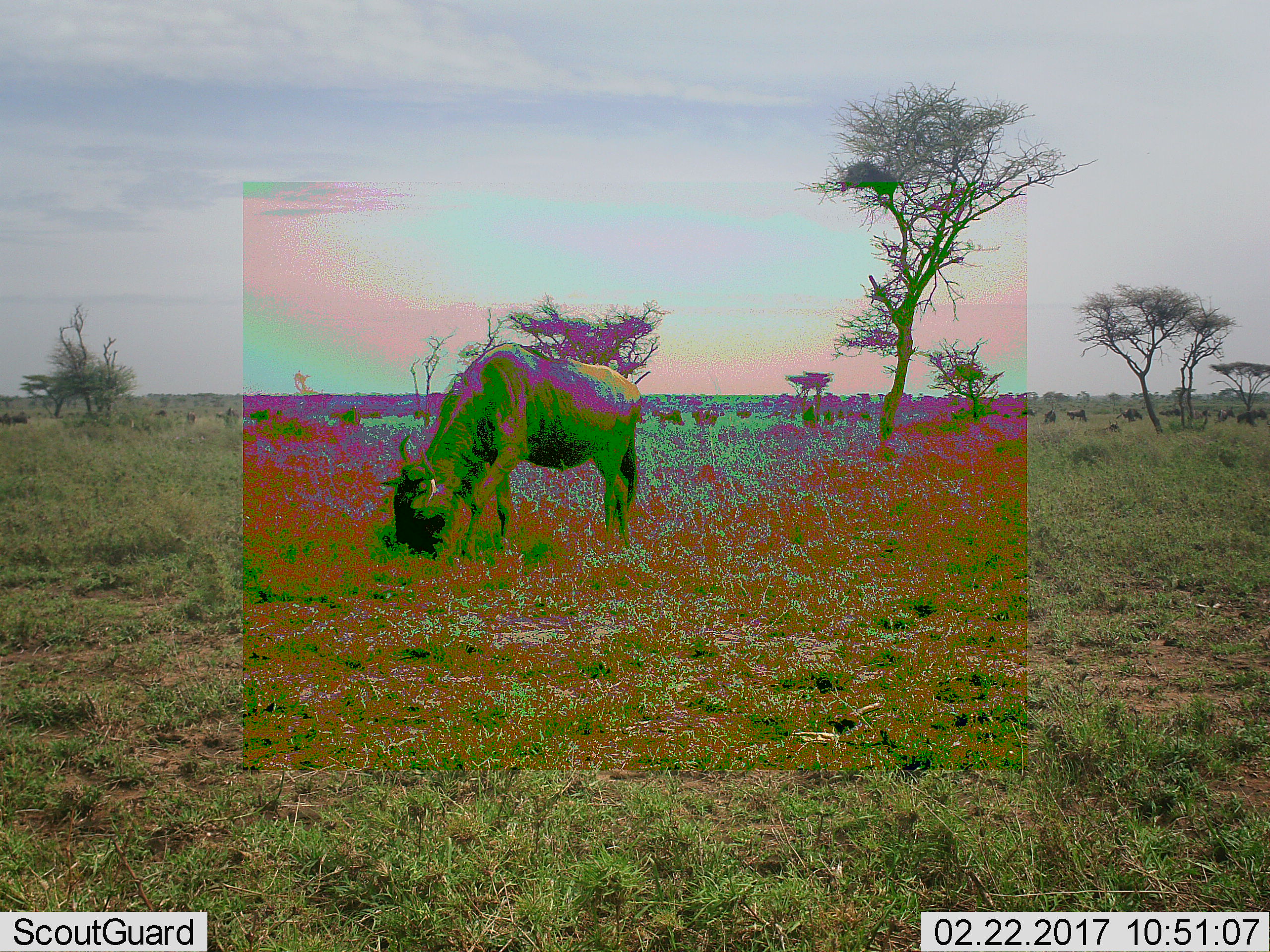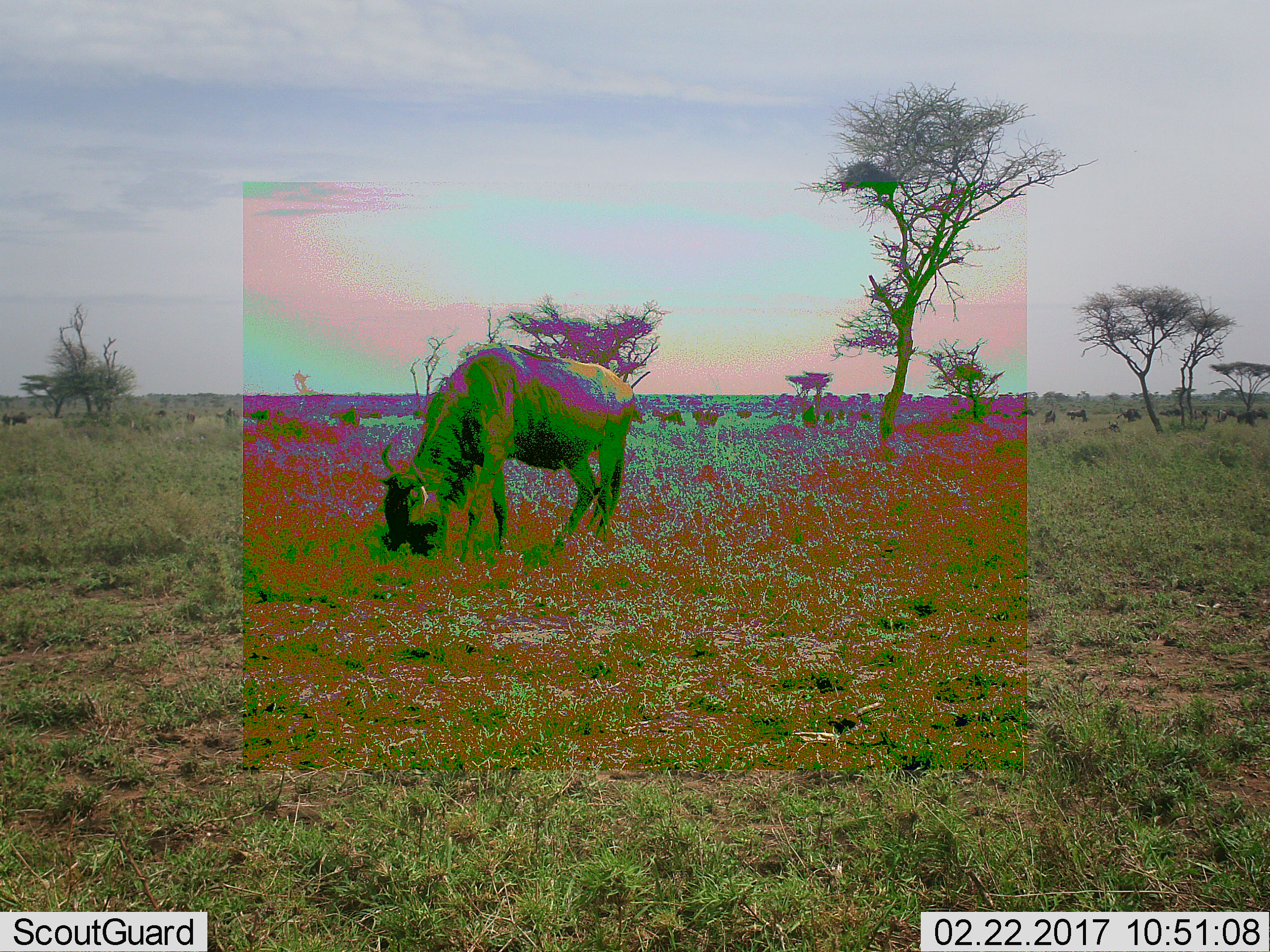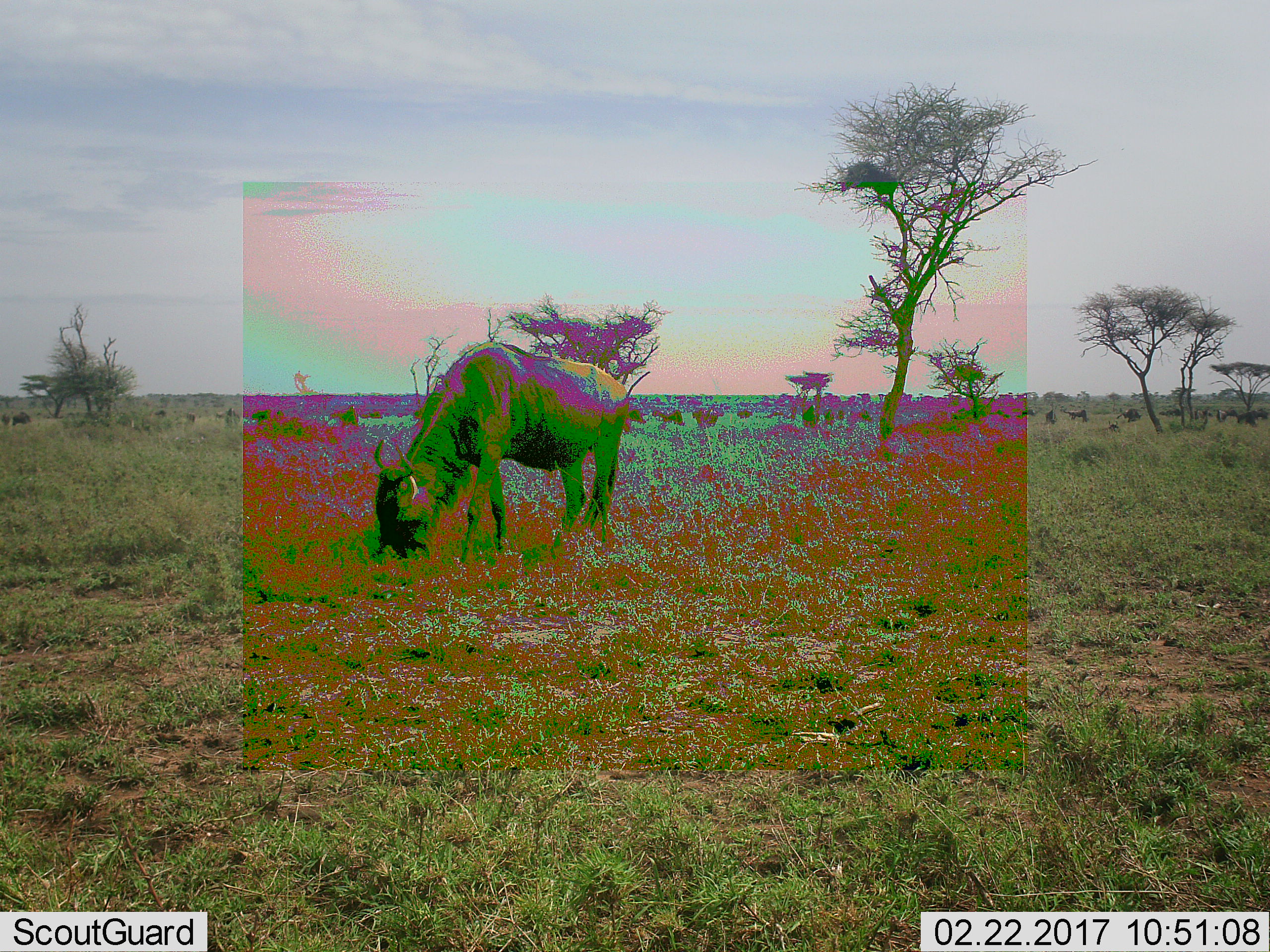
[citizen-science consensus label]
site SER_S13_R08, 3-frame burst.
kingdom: Animalia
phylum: Chordata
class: Mammalia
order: Artiodactyla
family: Bovidae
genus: Connochaetes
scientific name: Connochaetes taurinus taurinus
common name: blue wildebeest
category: wildebeestblue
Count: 1.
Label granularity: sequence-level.